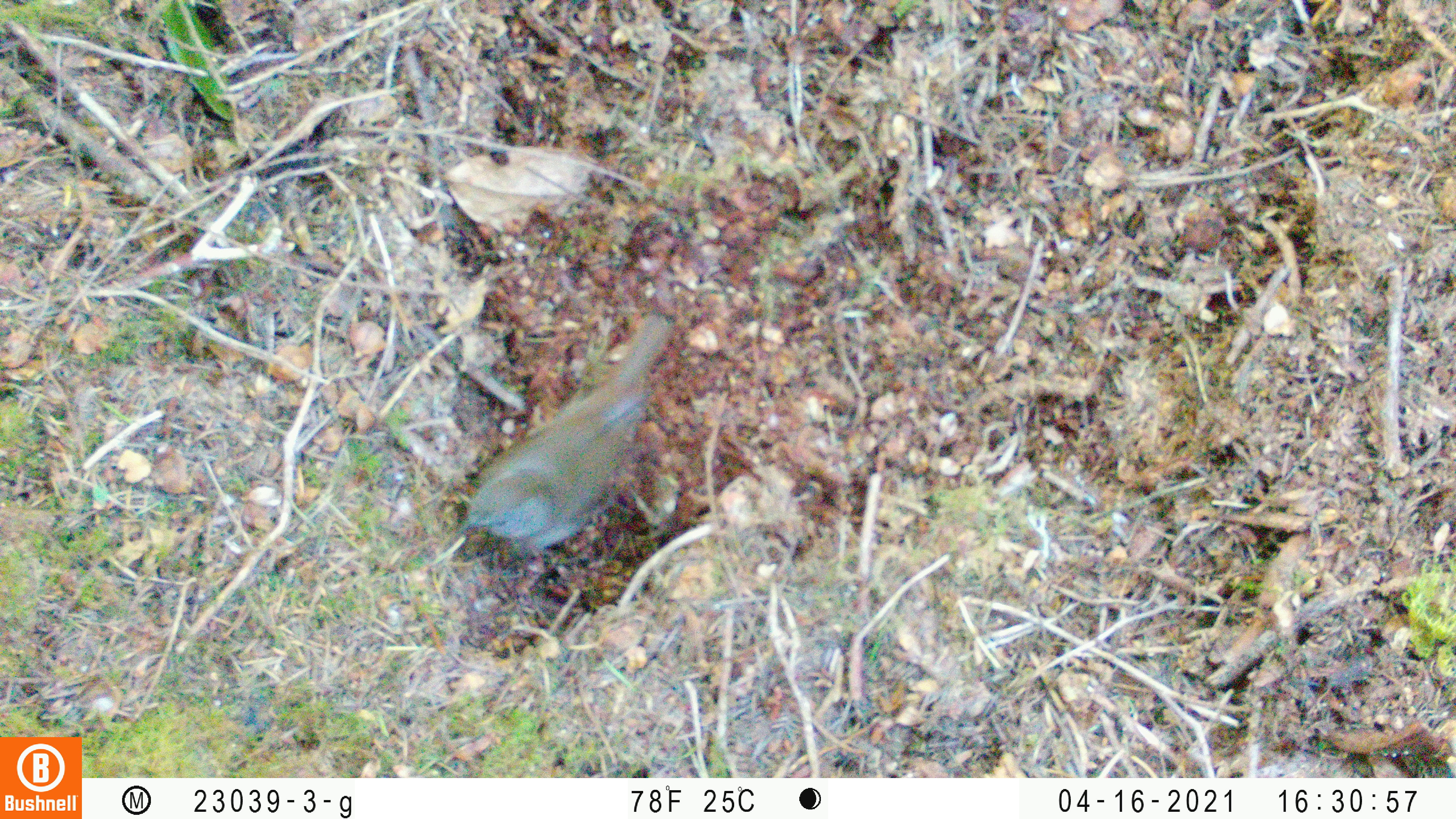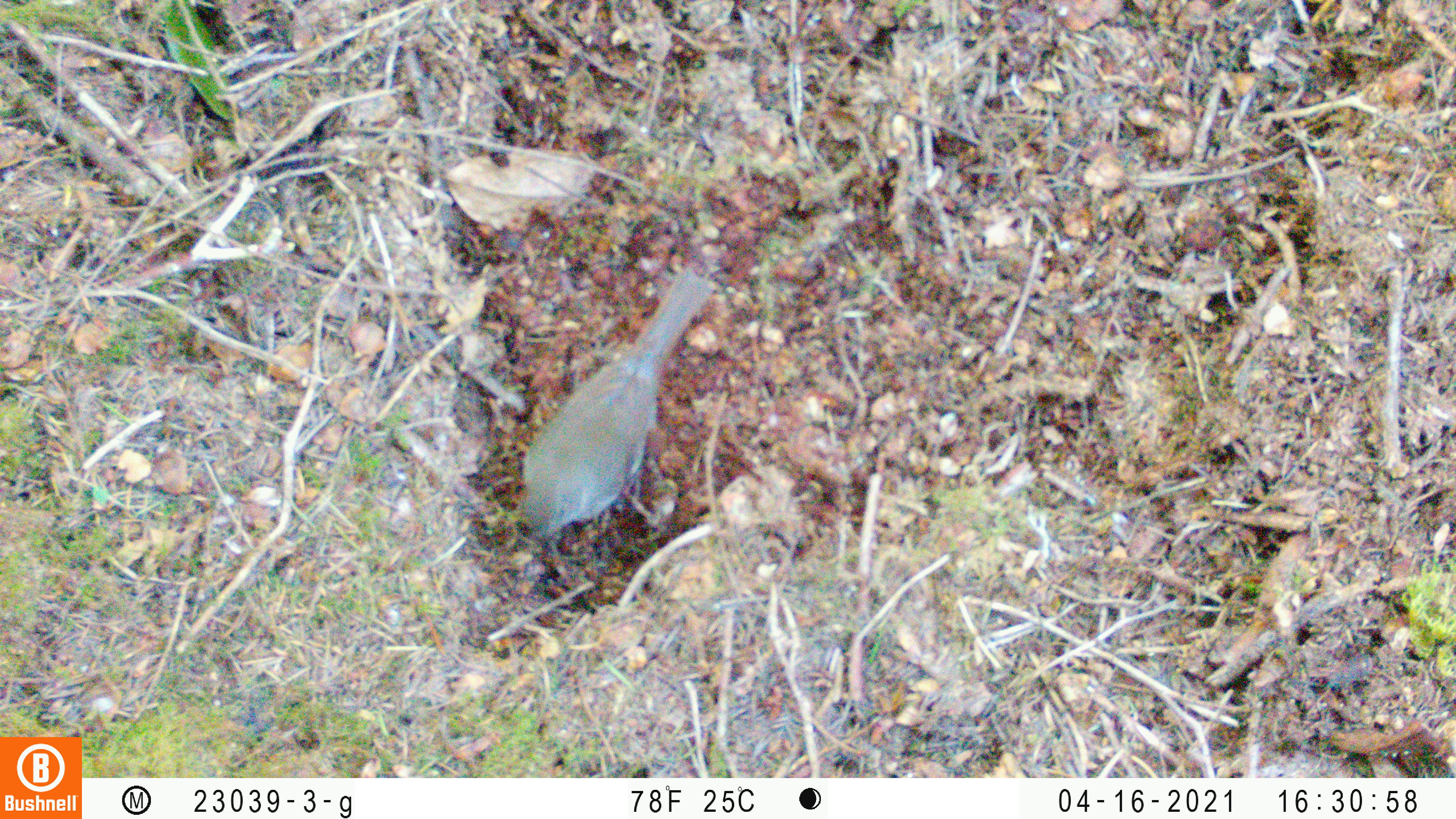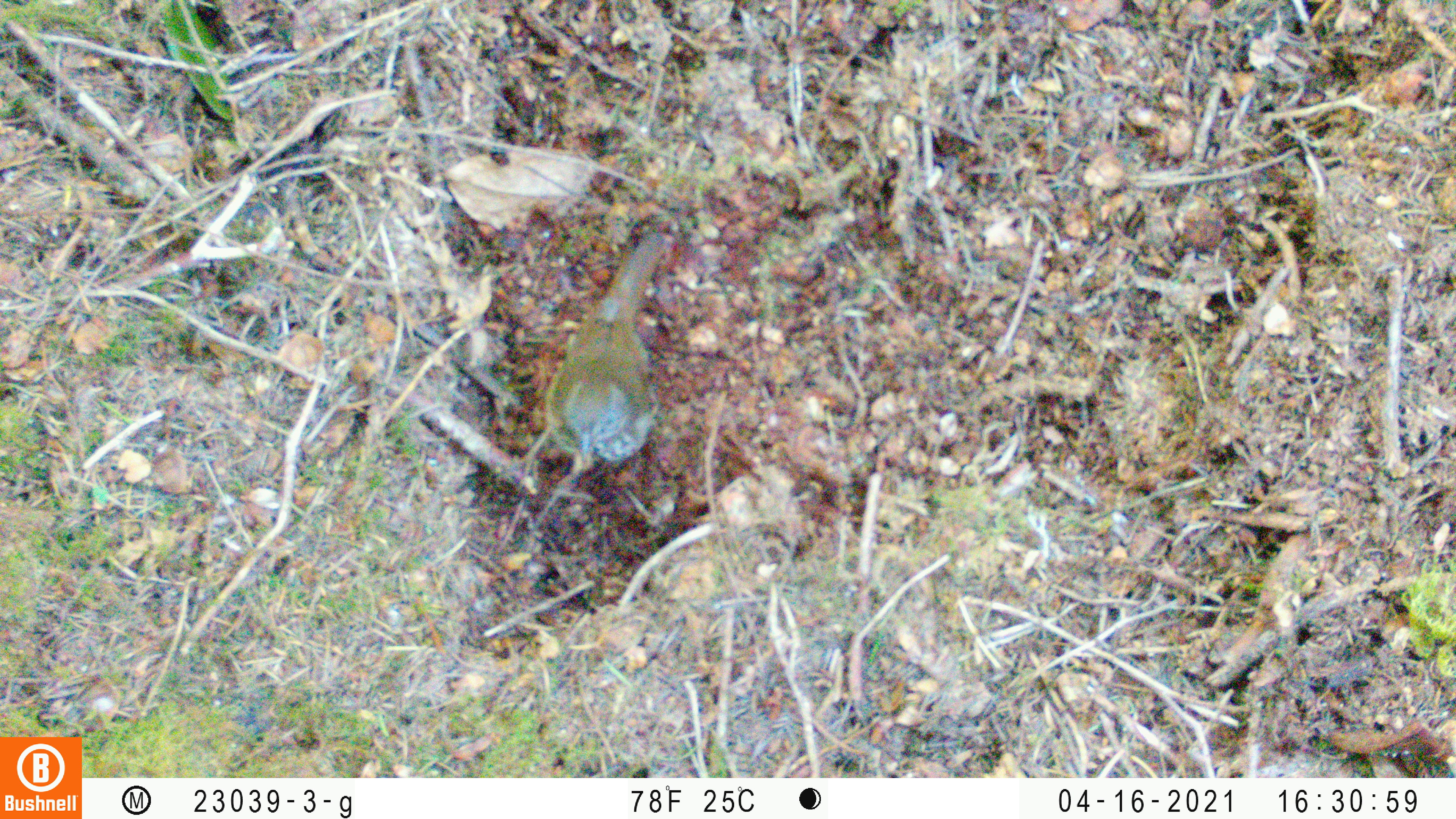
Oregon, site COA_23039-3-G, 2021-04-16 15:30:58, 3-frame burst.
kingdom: Animalia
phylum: Chordata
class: Aves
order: Passeriformes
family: Turdidae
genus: Catharus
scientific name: Catharus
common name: brown thrushes and nightingale-thrushes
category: catharus species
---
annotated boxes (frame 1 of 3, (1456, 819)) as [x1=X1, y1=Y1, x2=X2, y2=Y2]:
catharus species: [x1=425, y1=272, x2=703, y2=582]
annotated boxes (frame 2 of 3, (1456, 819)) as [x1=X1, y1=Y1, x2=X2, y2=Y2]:
catharus species: [x1=479, y1=222, x2=764, y2=593]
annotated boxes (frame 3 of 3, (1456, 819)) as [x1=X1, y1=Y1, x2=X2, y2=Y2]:
catharus species: [x1=499, y1=191, x2=708, y2=494]